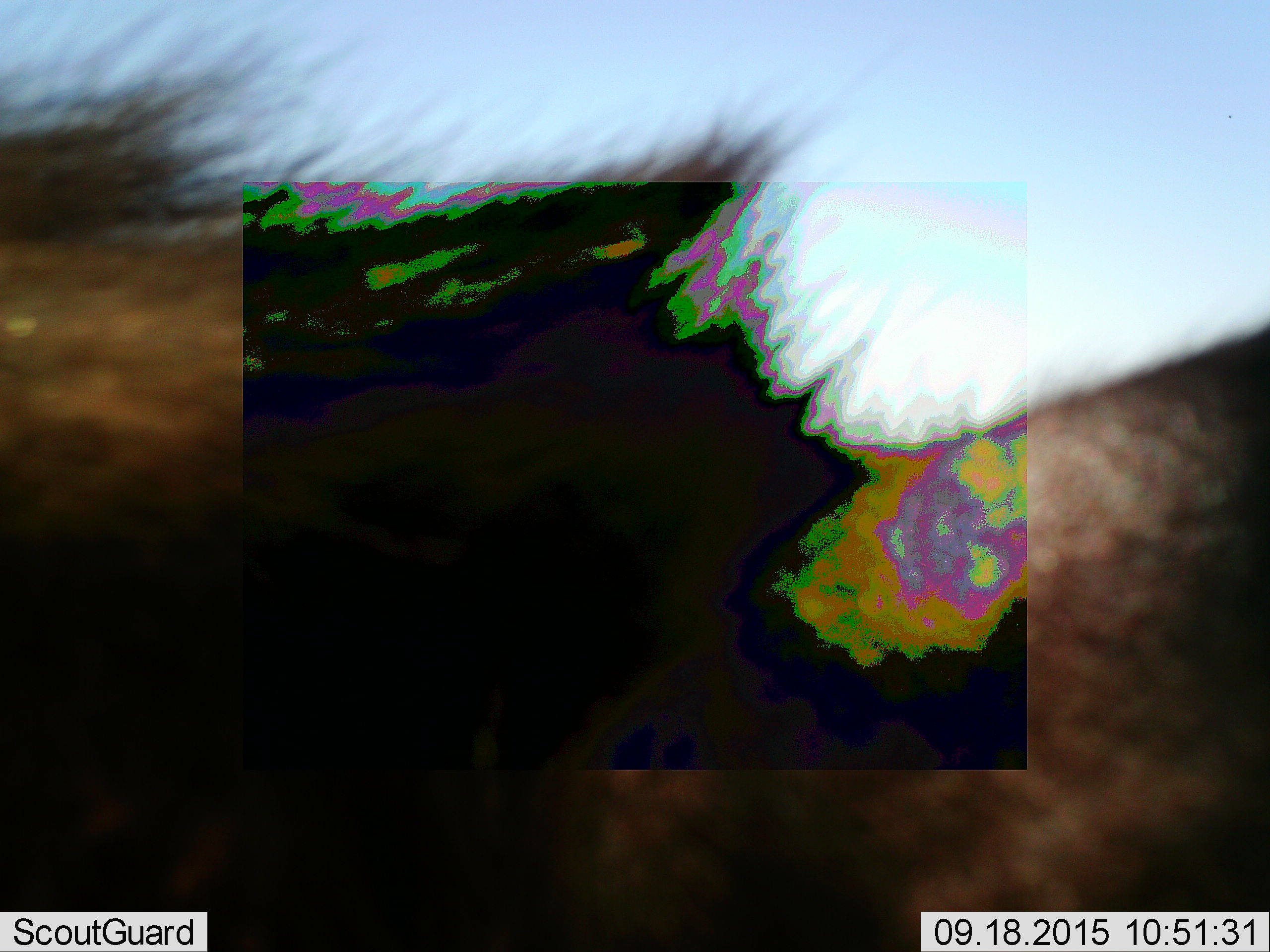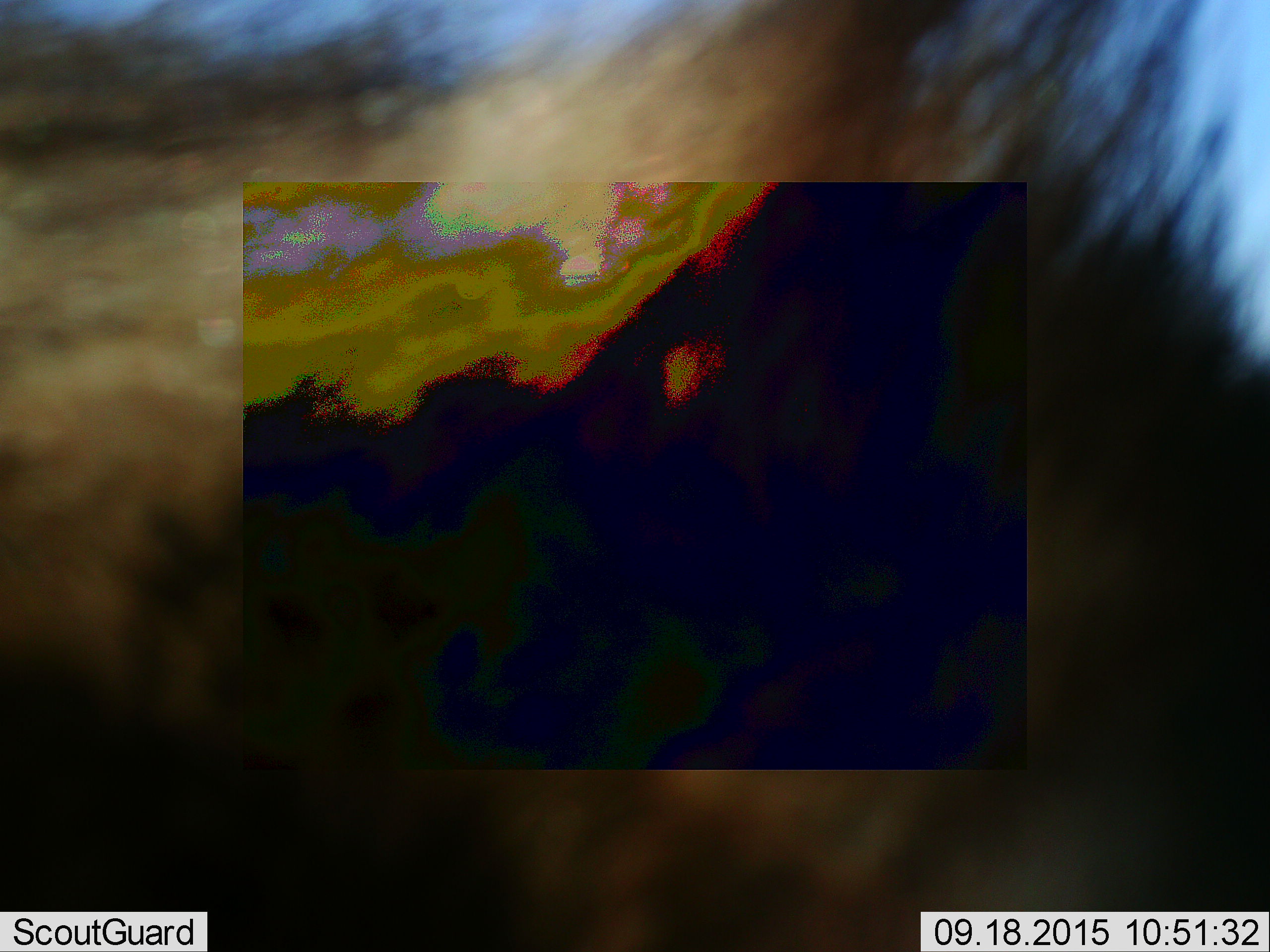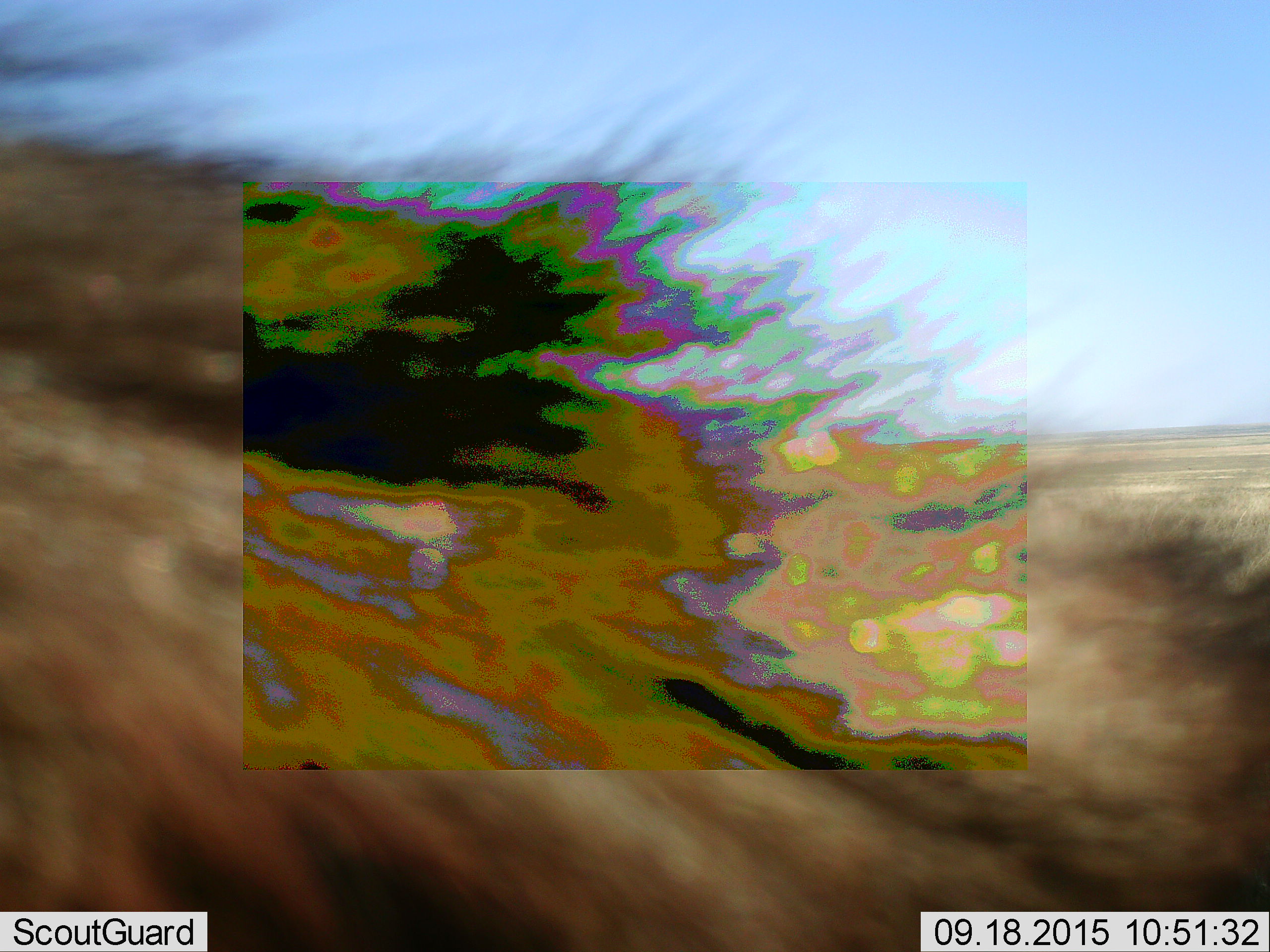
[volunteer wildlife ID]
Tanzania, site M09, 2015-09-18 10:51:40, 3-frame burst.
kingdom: Animalia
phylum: Chordata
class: Mammalia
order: Carnivora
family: Hyaenidae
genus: Crocuta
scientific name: Crocuta crocuta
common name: spotted hyena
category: hyenaspotted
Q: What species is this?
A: Hyenaspotted (spotted hyena) (Crocuta crocuta).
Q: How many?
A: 1.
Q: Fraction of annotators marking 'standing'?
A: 100%.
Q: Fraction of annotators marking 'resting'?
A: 0%.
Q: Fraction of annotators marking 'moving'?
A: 0%.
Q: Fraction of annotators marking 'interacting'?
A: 0%.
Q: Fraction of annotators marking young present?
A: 0%.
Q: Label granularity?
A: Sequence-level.